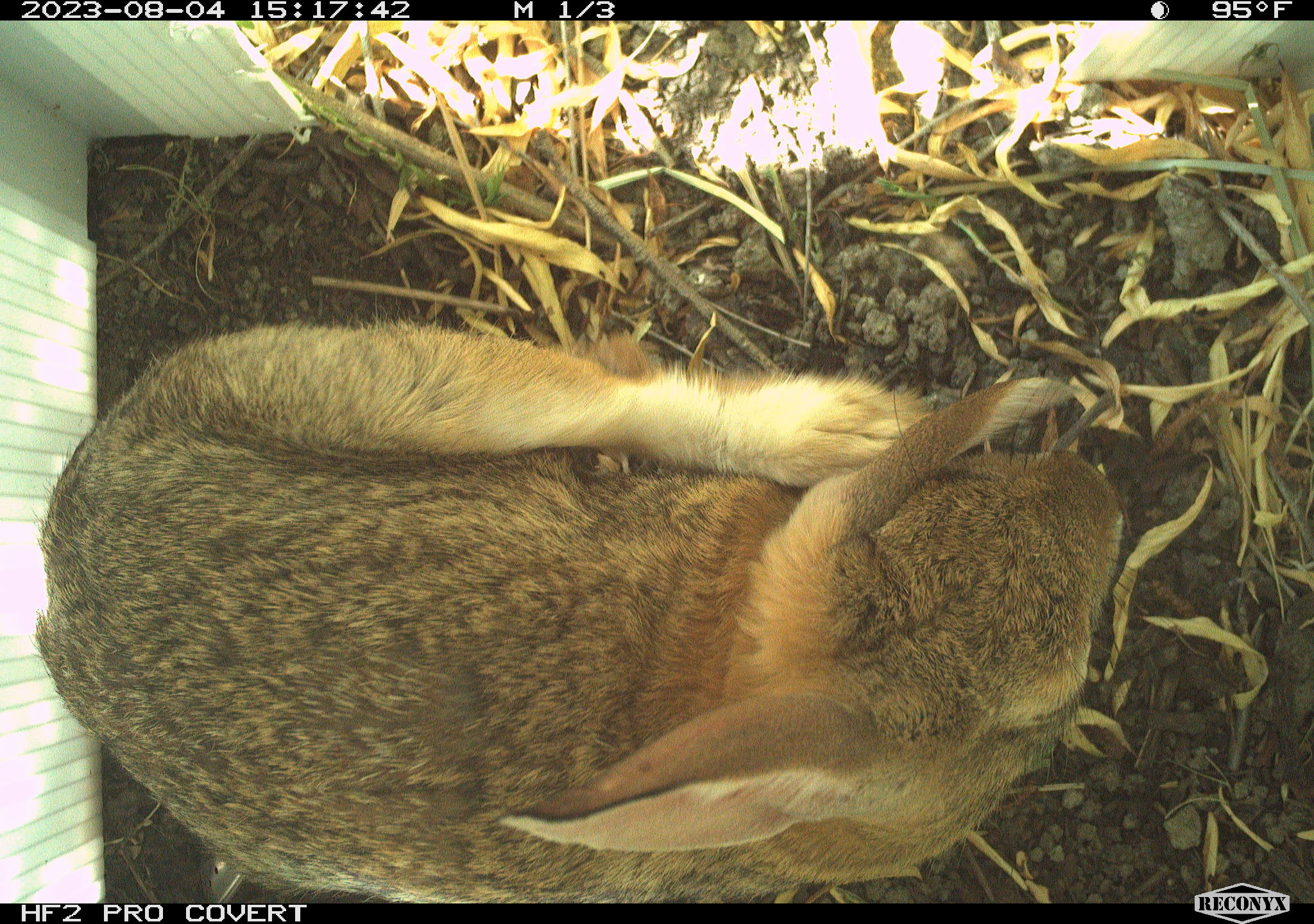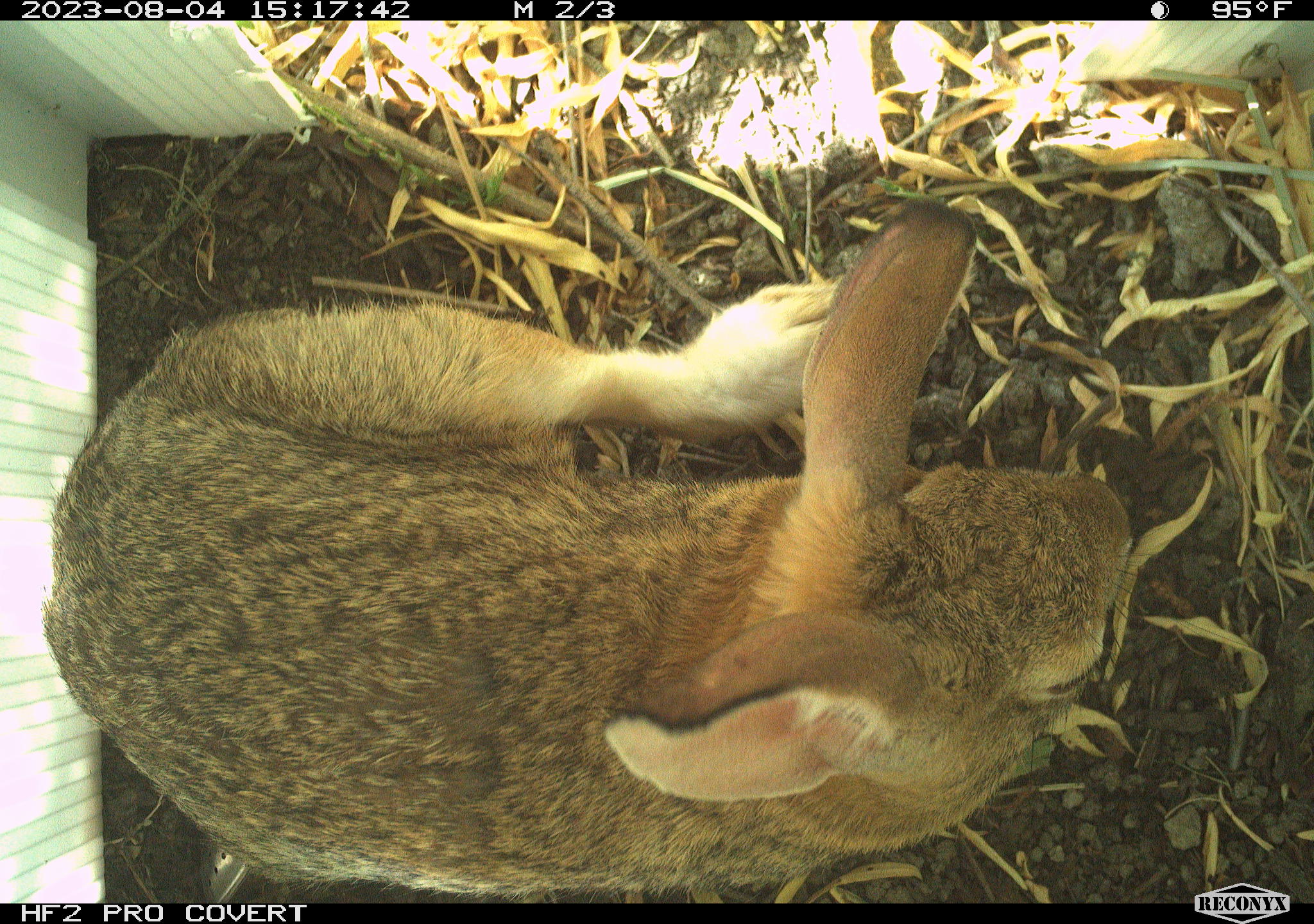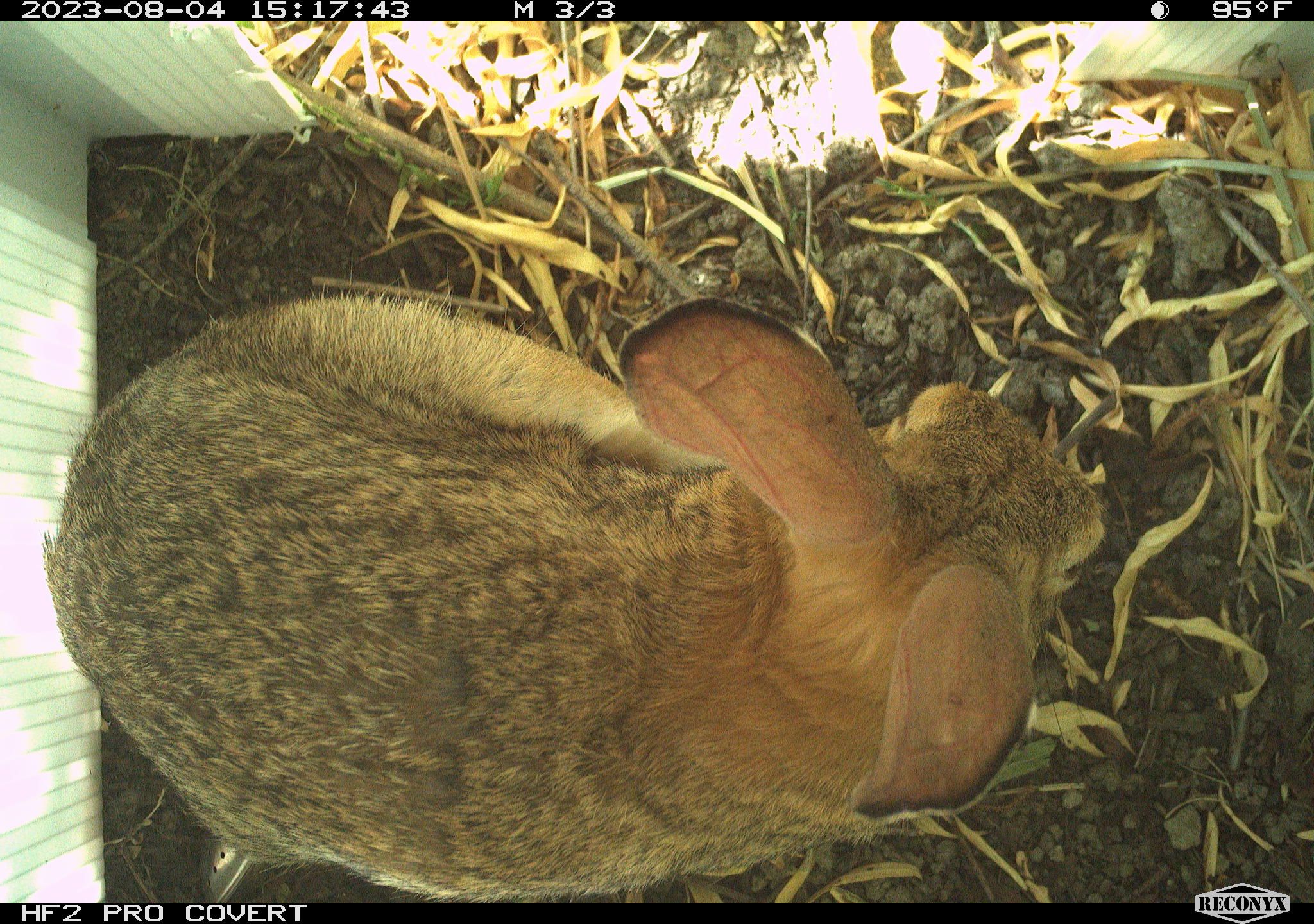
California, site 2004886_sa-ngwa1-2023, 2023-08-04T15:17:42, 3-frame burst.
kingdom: Animalia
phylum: Chordata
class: Mammalia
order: Lagomorpha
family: Leporidae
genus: Sylvilagus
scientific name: Sylvilagus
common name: cottontail rabbits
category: sylvilagus species